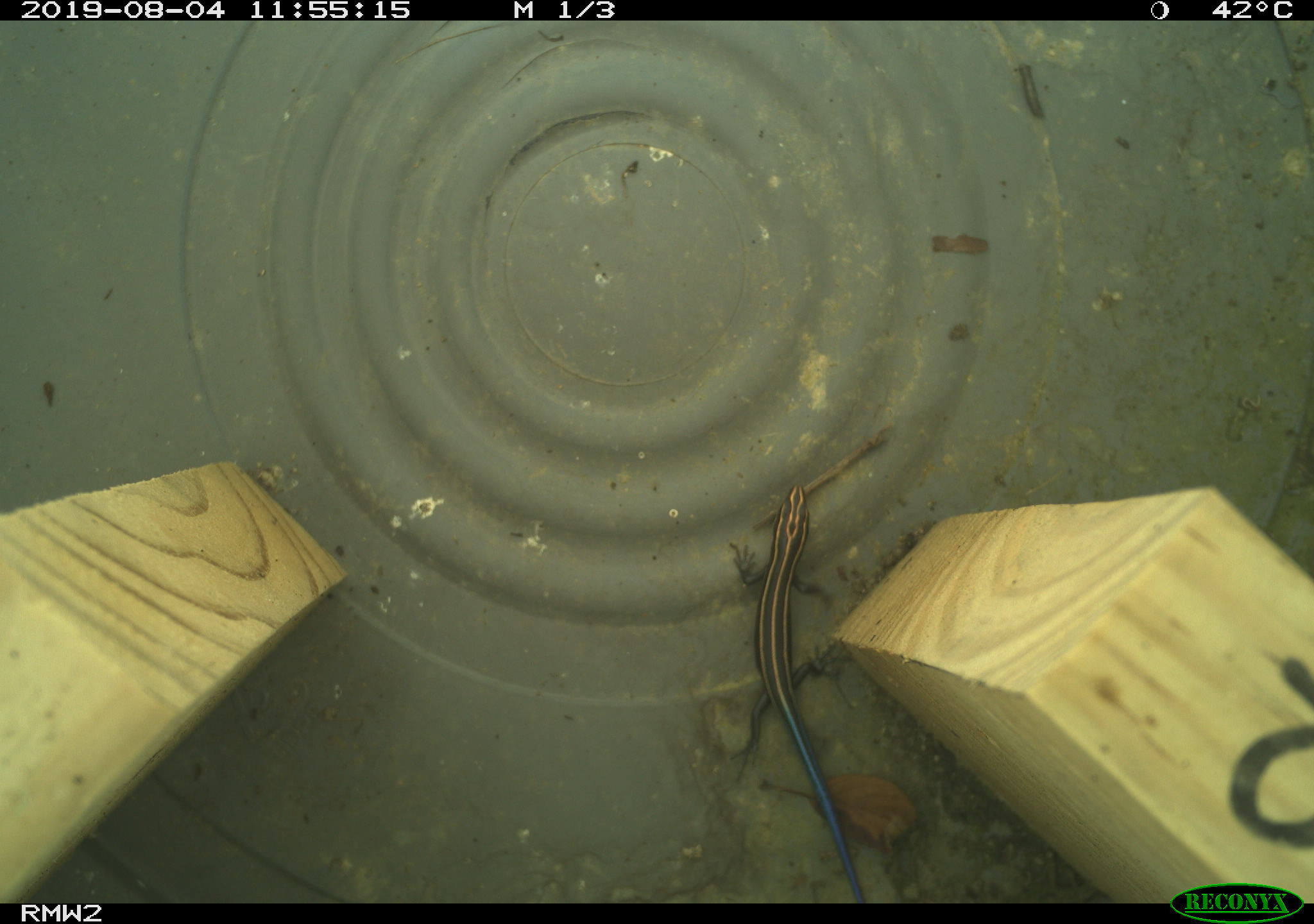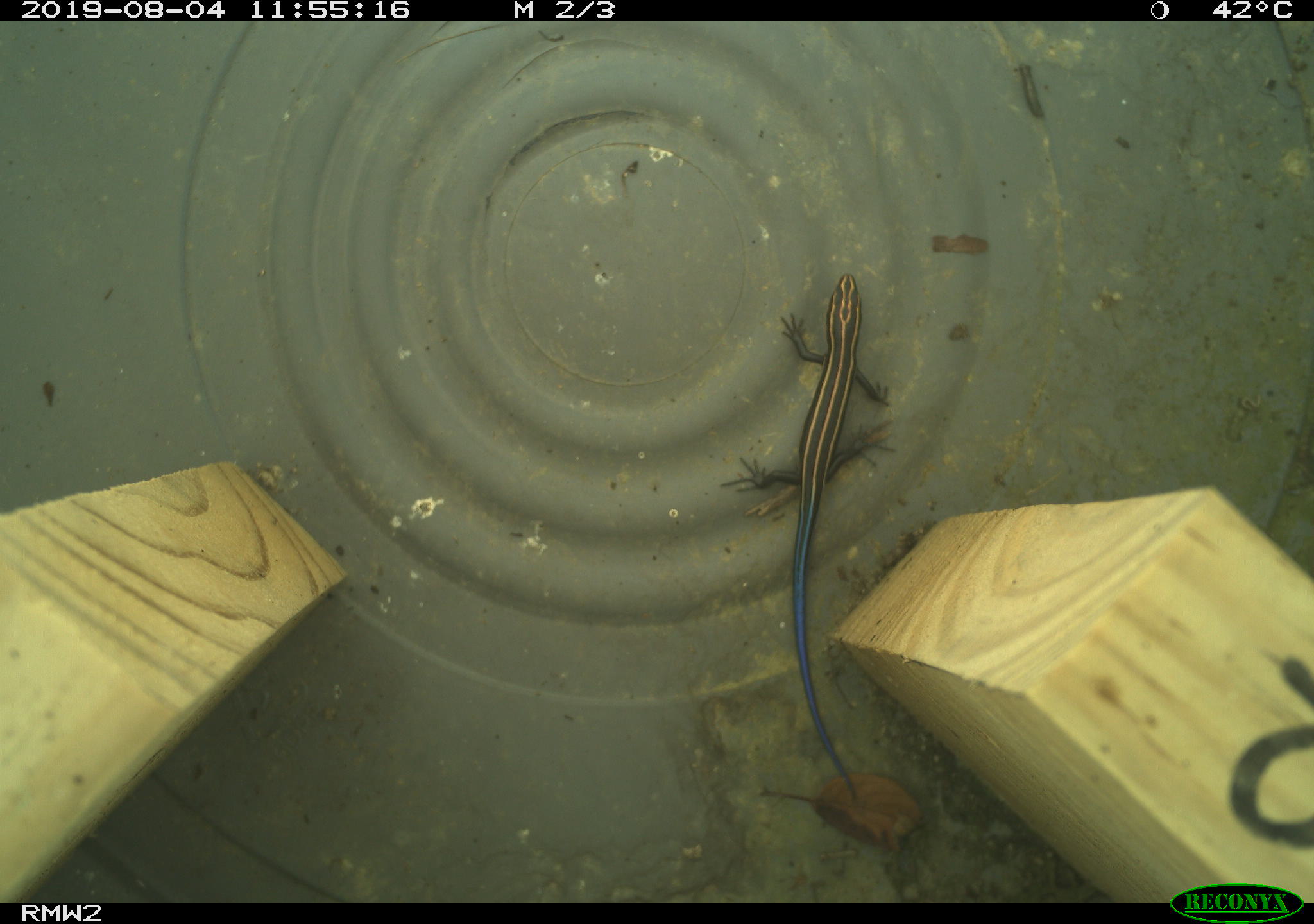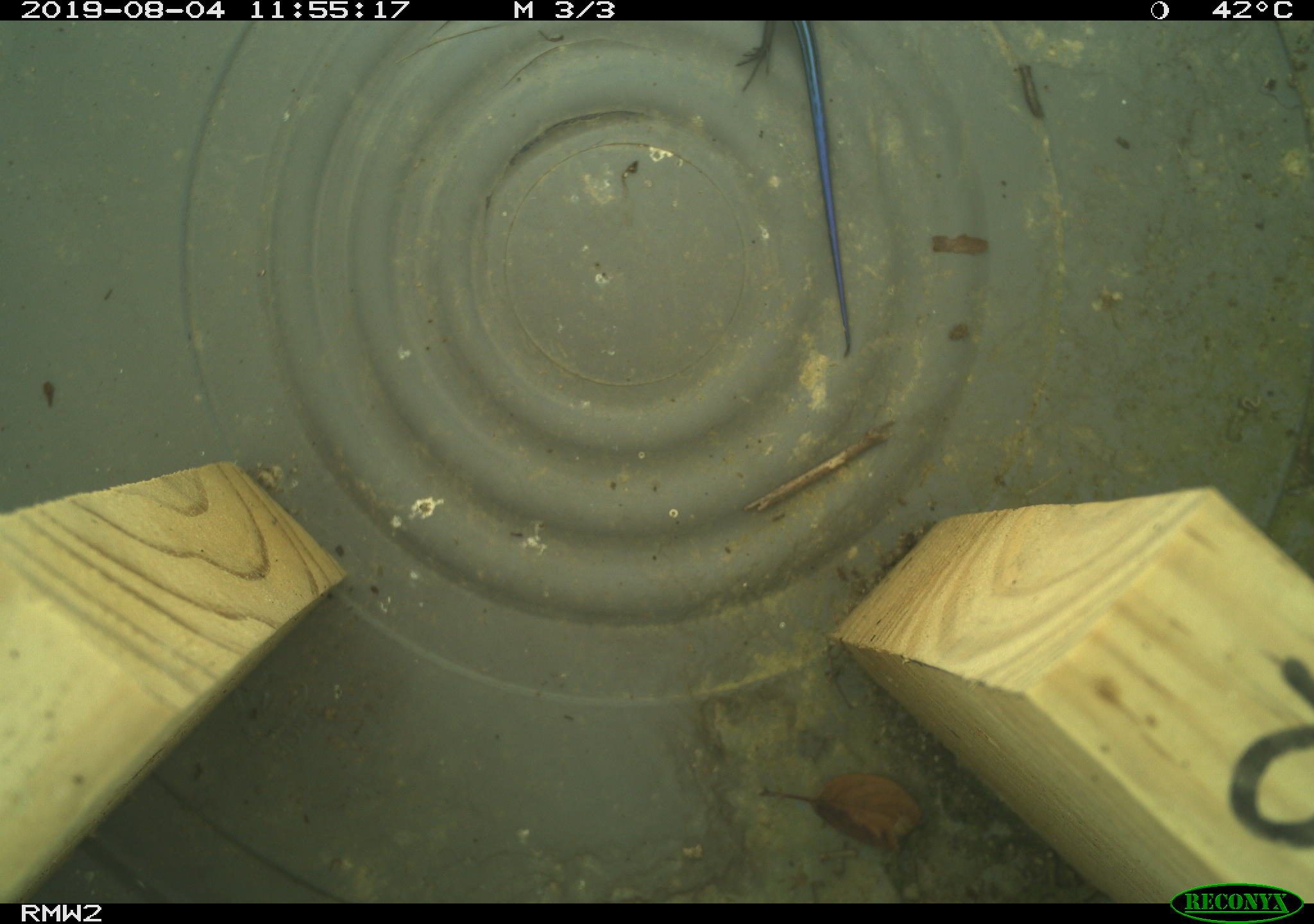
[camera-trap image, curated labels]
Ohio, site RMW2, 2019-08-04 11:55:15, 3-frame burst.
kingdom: Animalia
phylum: Chordata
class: Reptilia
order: Squamata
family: Scincidae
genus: Plestiodon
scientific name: Plestiodon fasciatus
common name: common five-lined skink